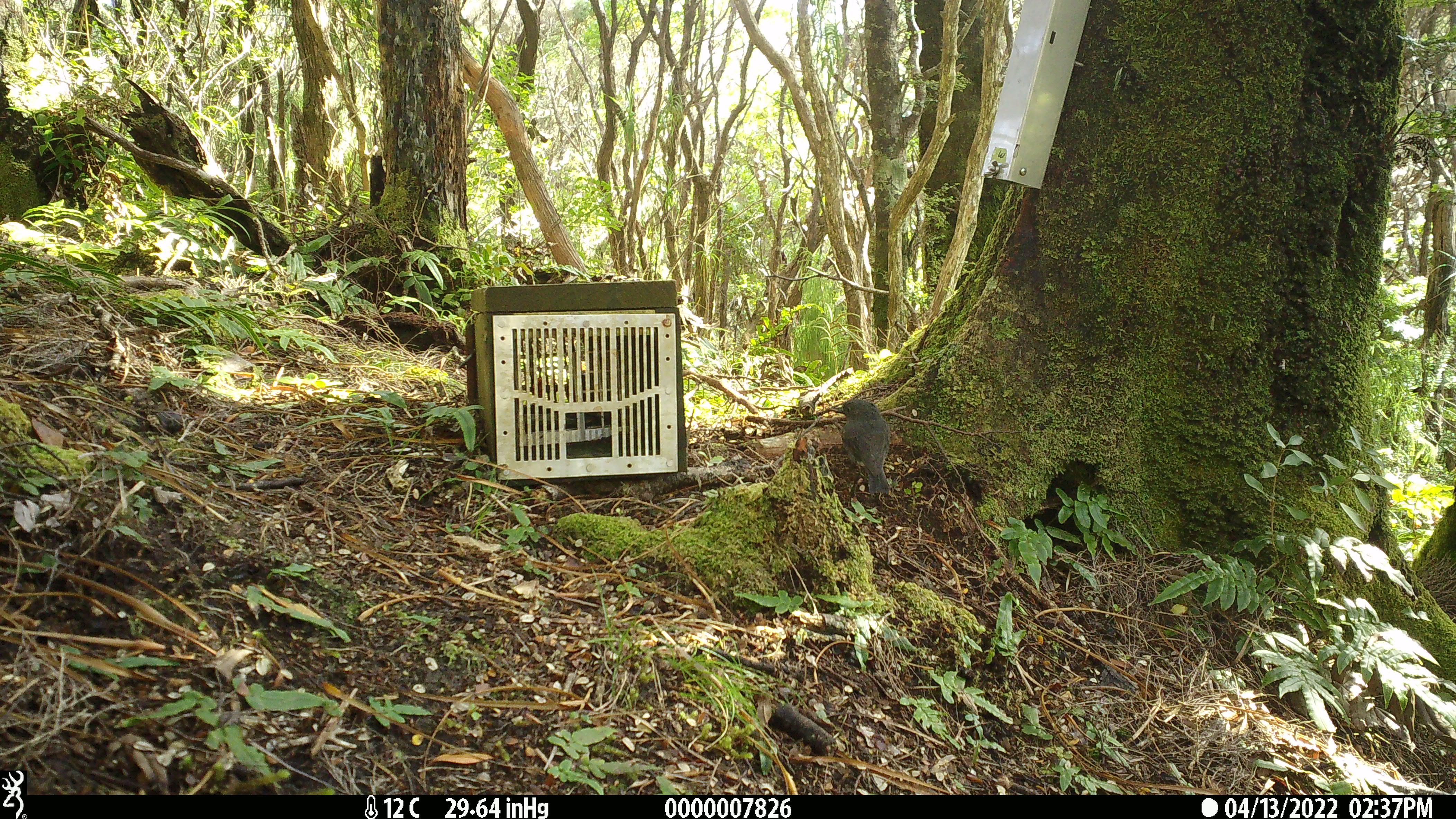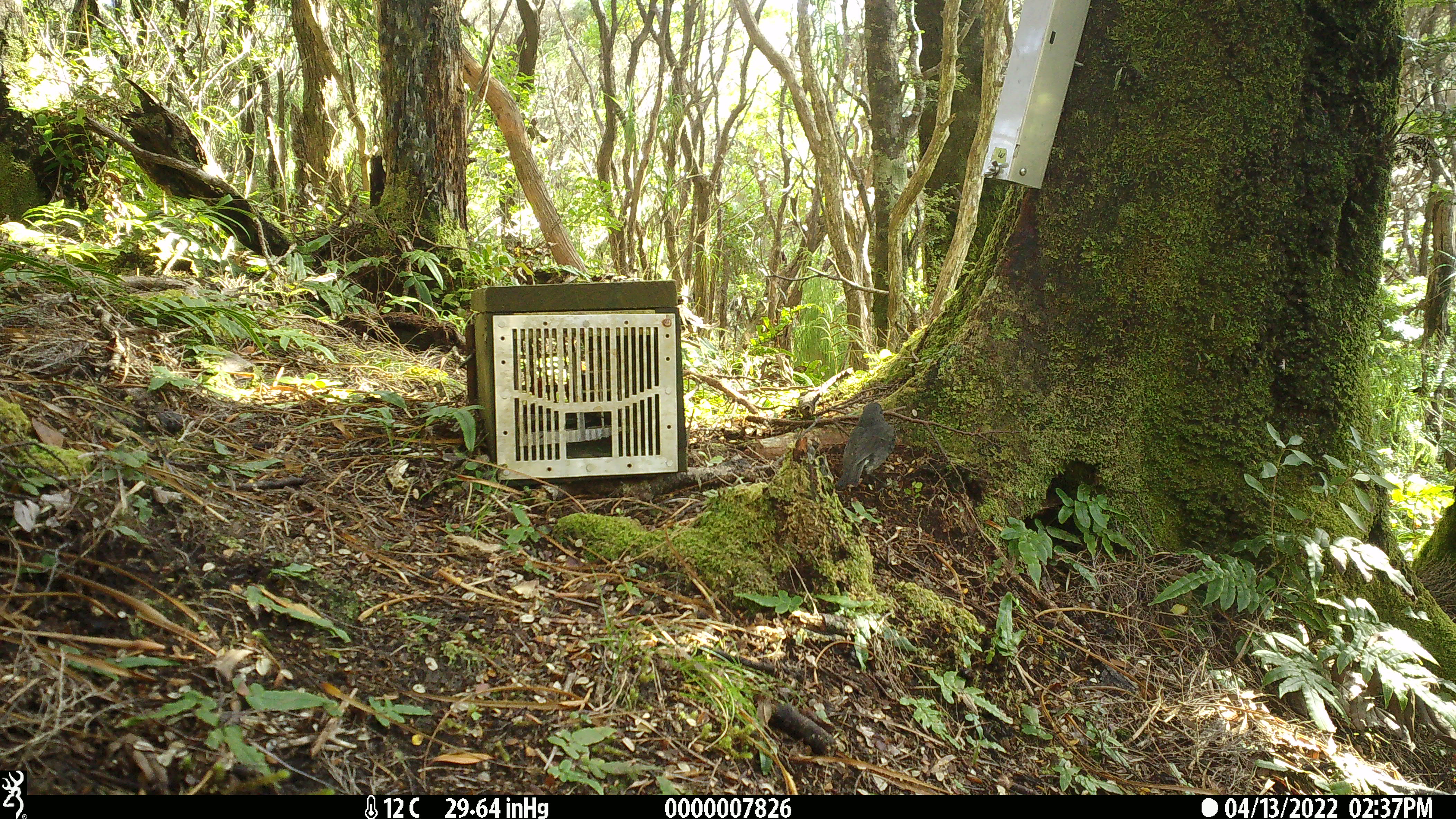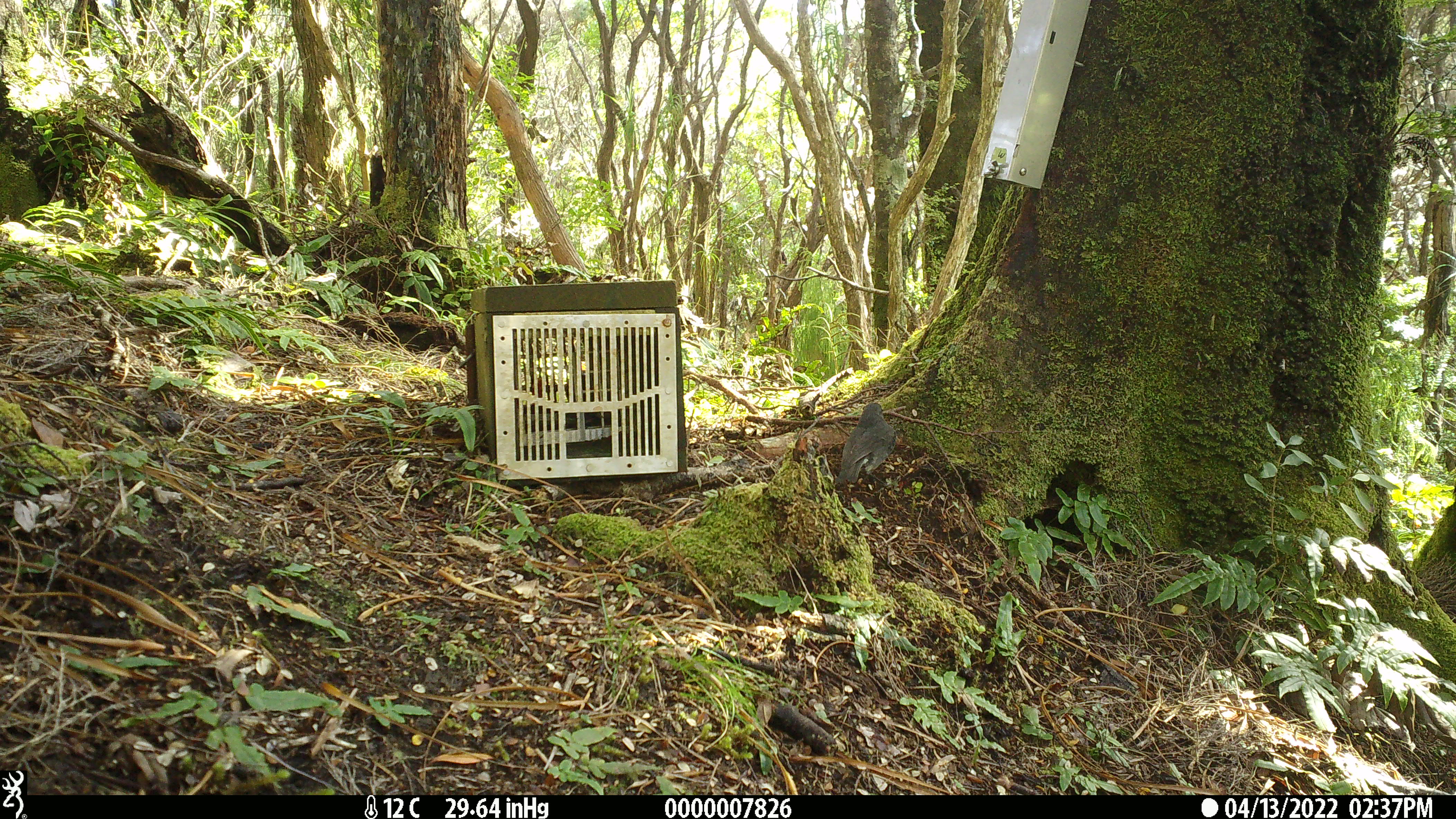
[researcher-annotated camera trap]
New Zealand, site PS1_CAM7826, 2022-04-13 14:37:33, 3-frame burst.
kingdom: Animalia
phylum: Chordata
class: Aves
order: Passeriformes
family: Petroicidae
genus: Petroica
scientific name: Petroica australis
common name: new zealand robin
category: robin